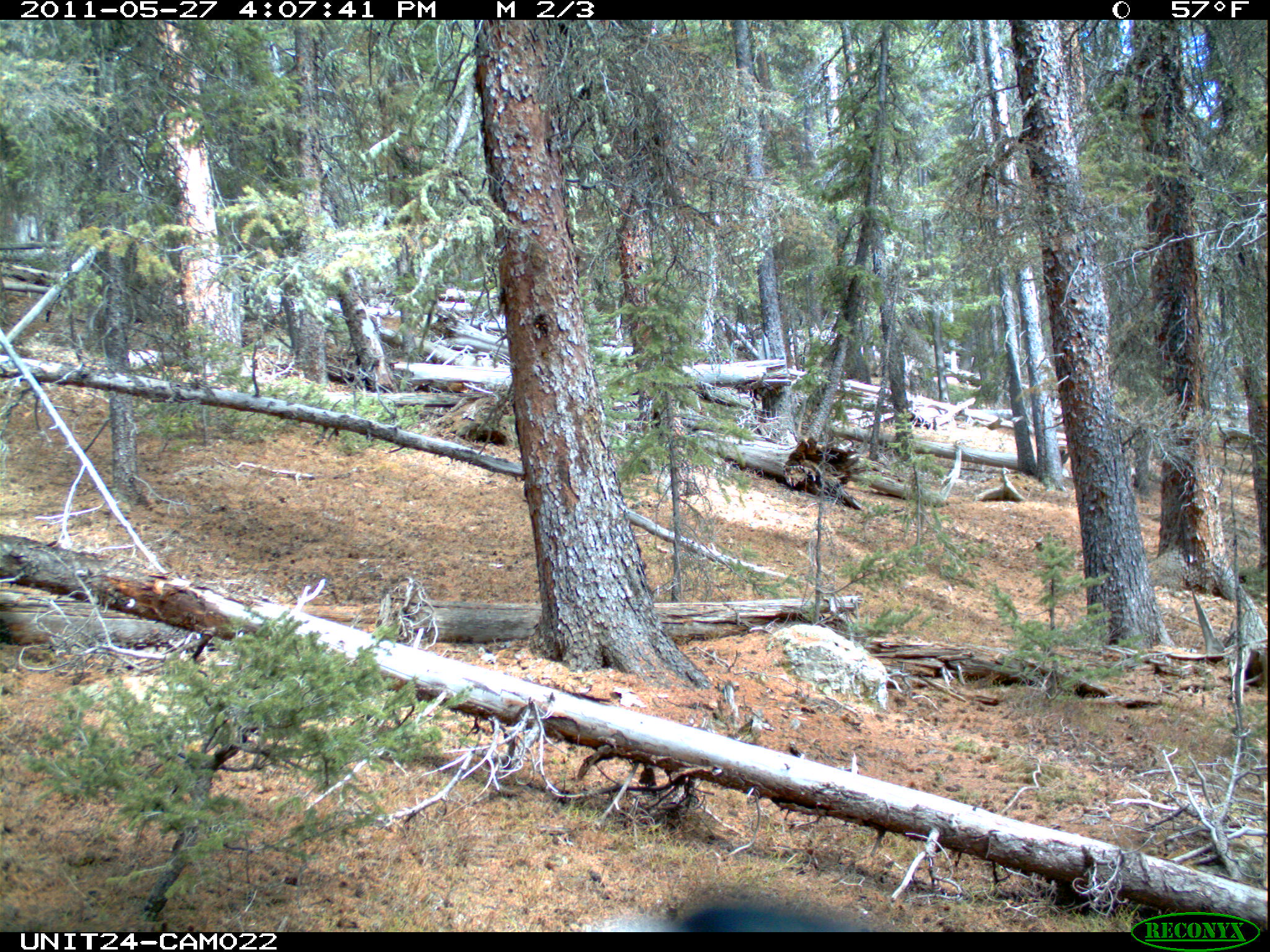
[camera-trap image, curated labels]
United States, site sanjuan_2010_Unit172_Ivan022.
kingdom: Animalia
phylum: Chordata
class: Aves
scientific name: Aves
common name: birds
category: unidentified bird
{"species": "unidentified bird (birds) (Aves)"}